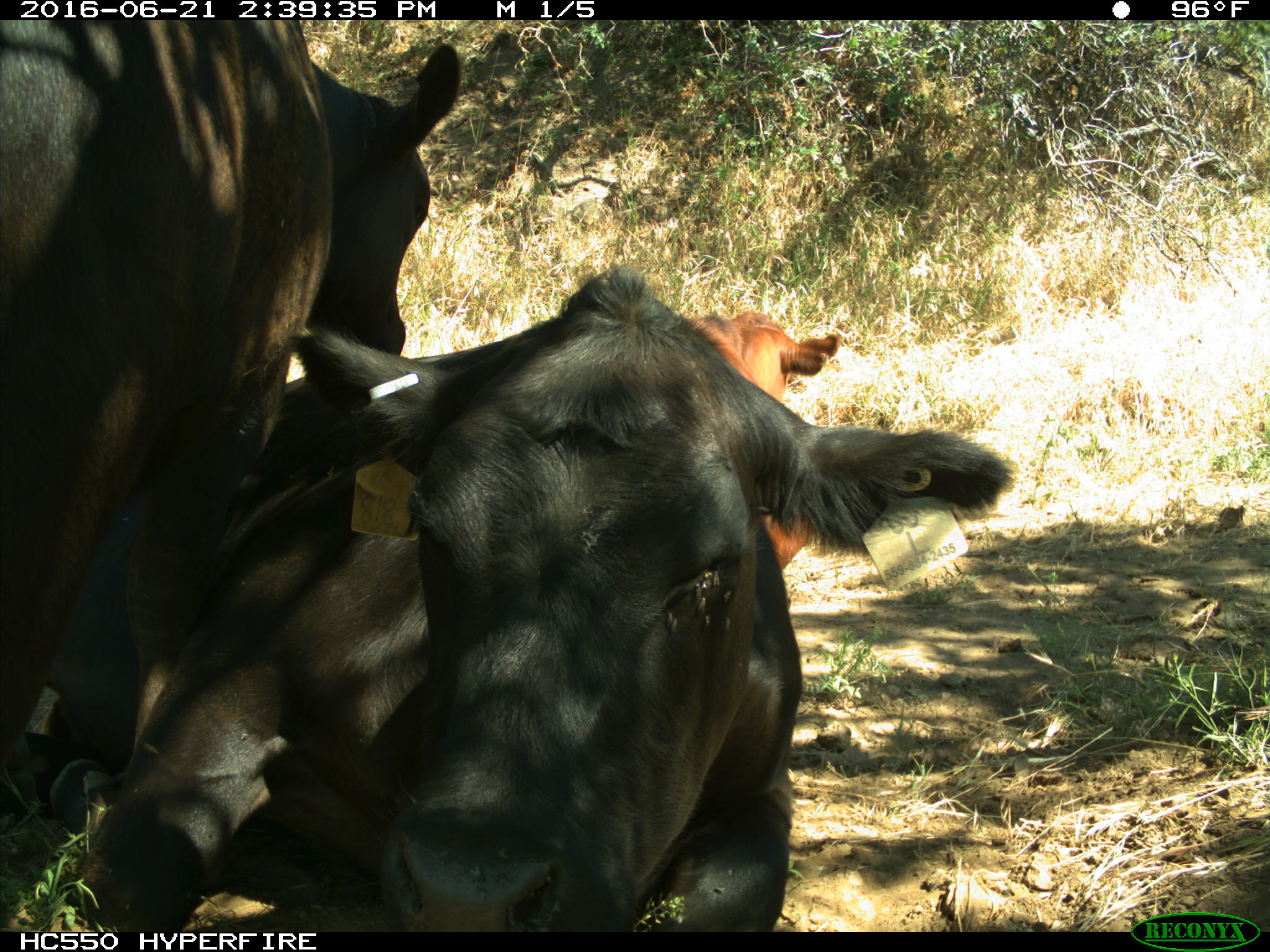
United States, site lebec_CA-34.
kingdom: Animalia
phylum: Chordata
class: Mammalia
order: Artiodactyla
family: Bovidae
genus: Bos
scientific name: Bos taurus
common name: domestic cow